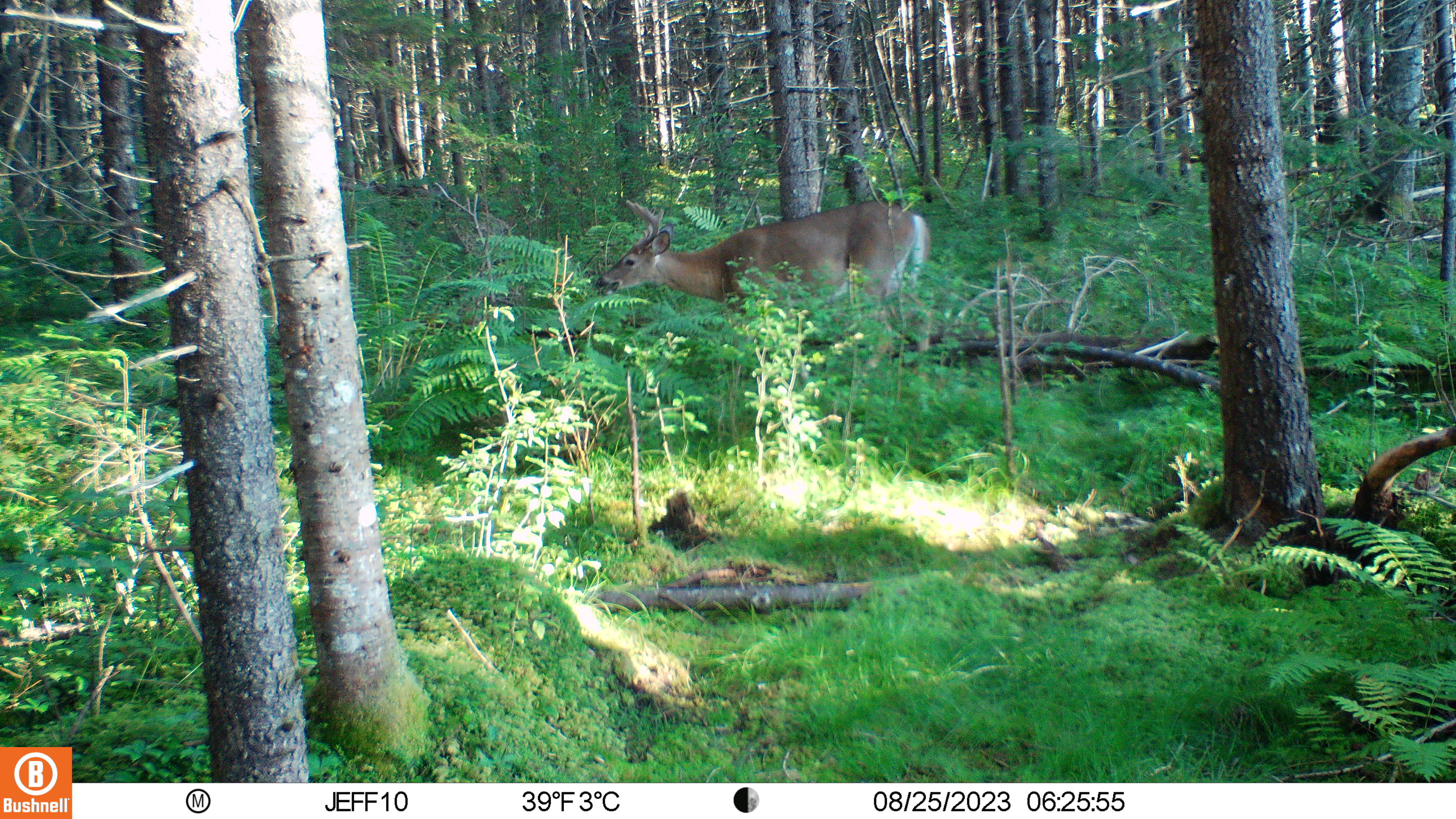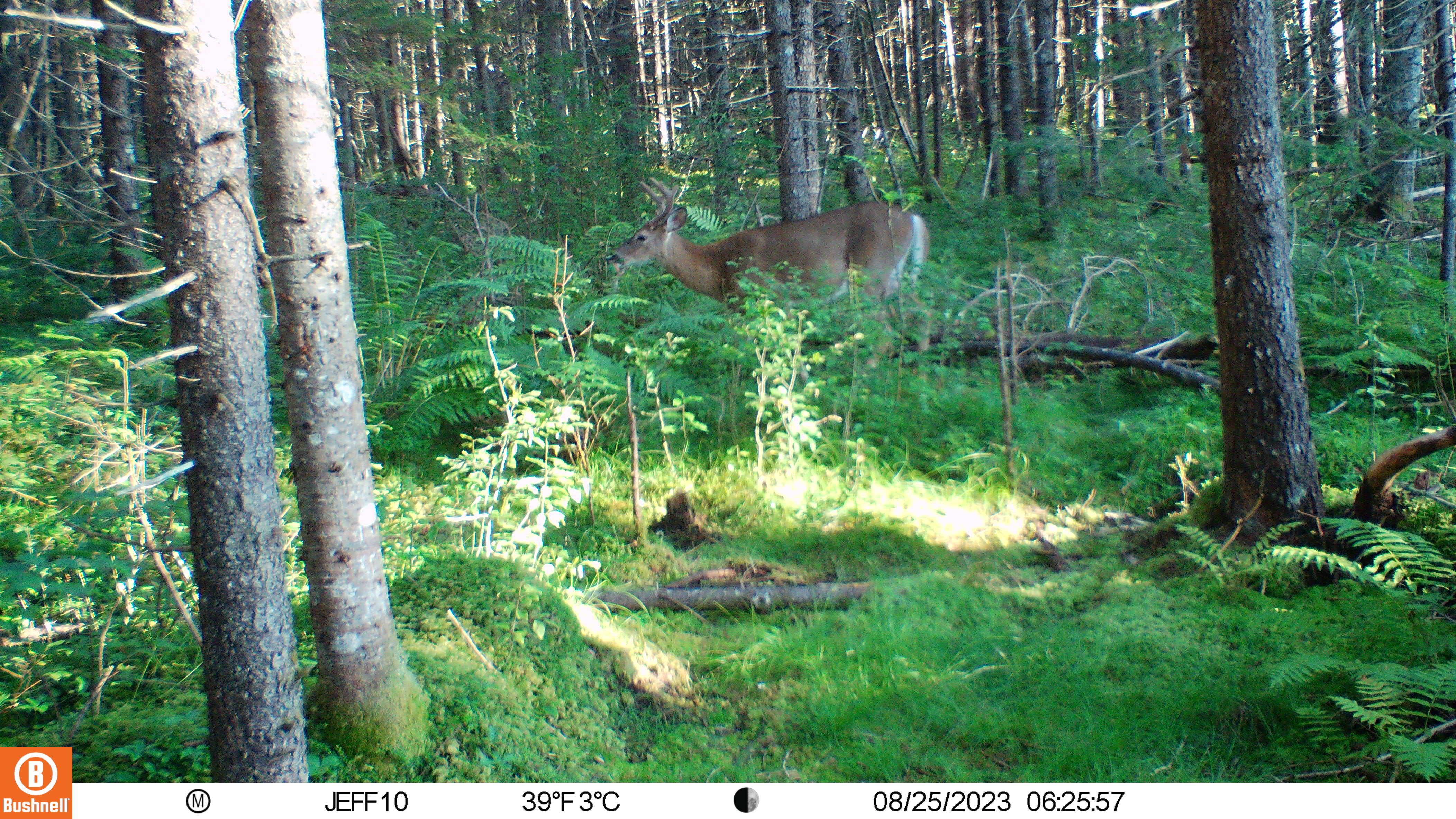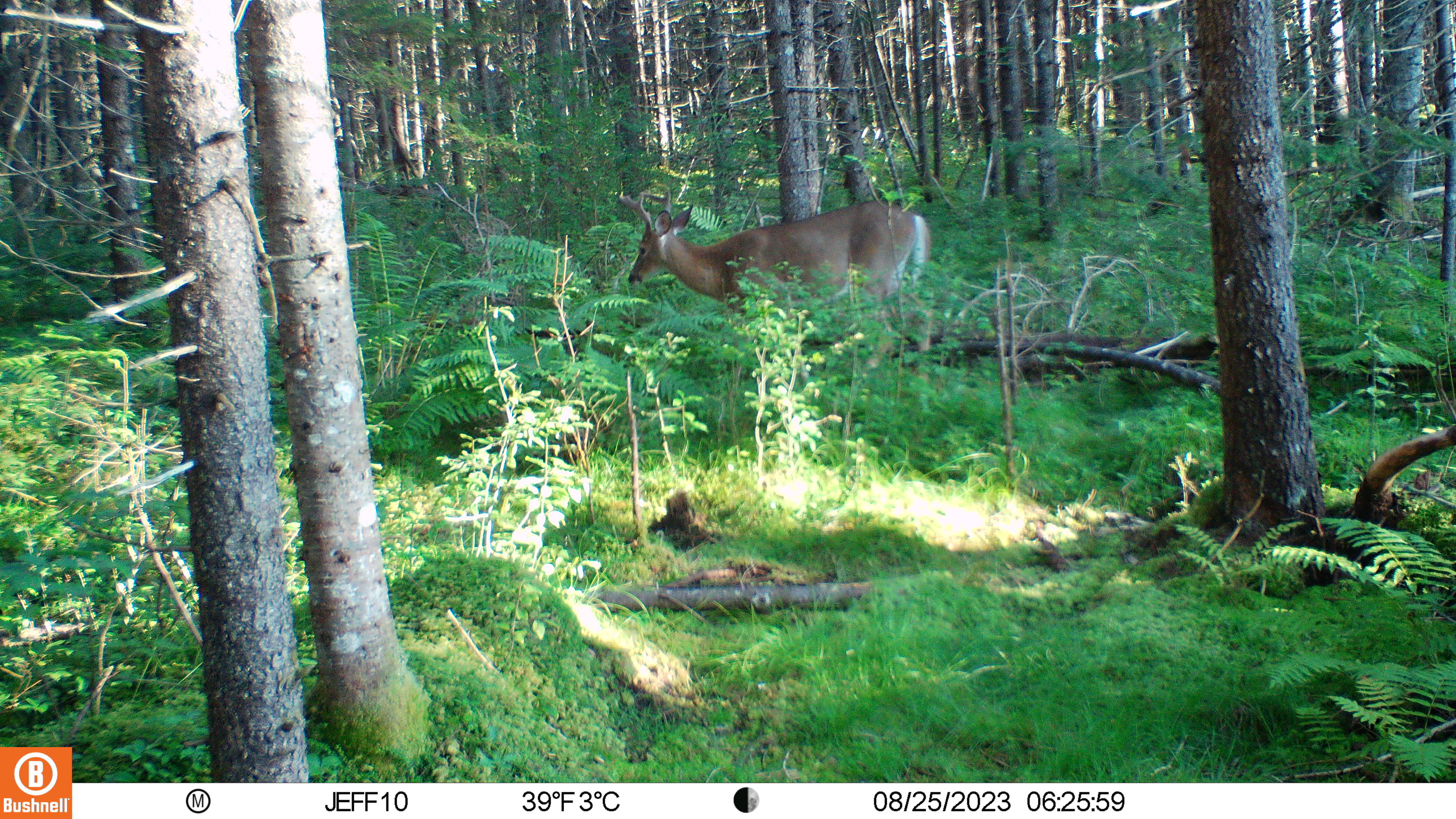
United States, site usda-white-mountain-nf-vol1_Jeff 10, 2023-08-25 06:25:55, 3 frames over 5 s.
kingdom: Animalia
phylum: Chordata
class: Mammalia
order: Artiodactyla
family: Cervidae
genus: Odocoileus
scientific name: Odocoileus virginianus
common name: white-tailed deer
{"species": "white-tailed deer (Odocoileus virginianus)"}